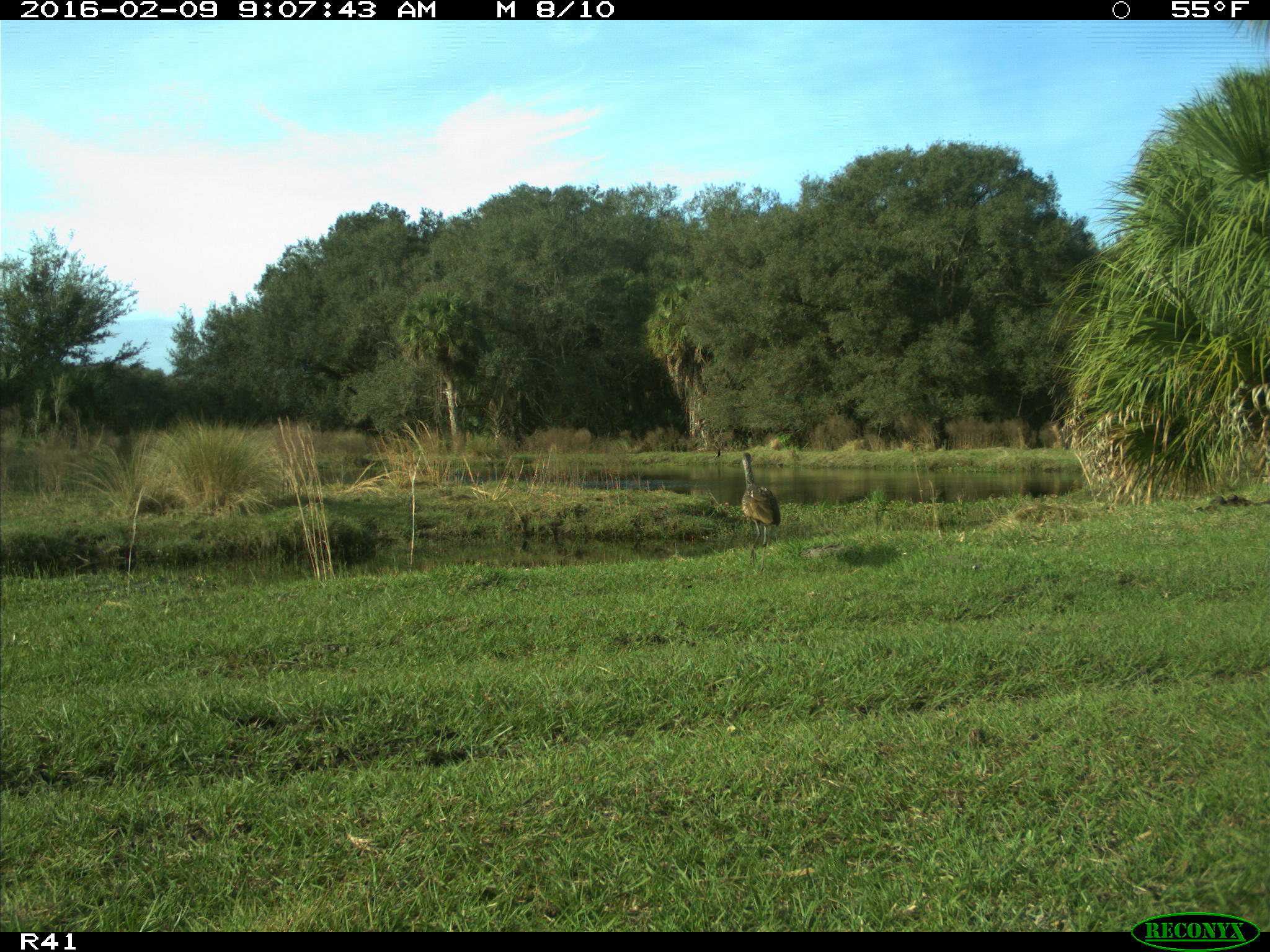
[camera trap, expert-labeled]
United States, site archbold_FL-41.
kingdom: Animalia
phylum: Chordata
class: Aves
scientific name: Aves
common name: birds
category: unidentified bird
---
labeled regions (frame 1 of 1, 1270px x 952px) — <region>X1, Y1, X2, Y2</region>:
animal: <region>741, 452, 781, 575</region>